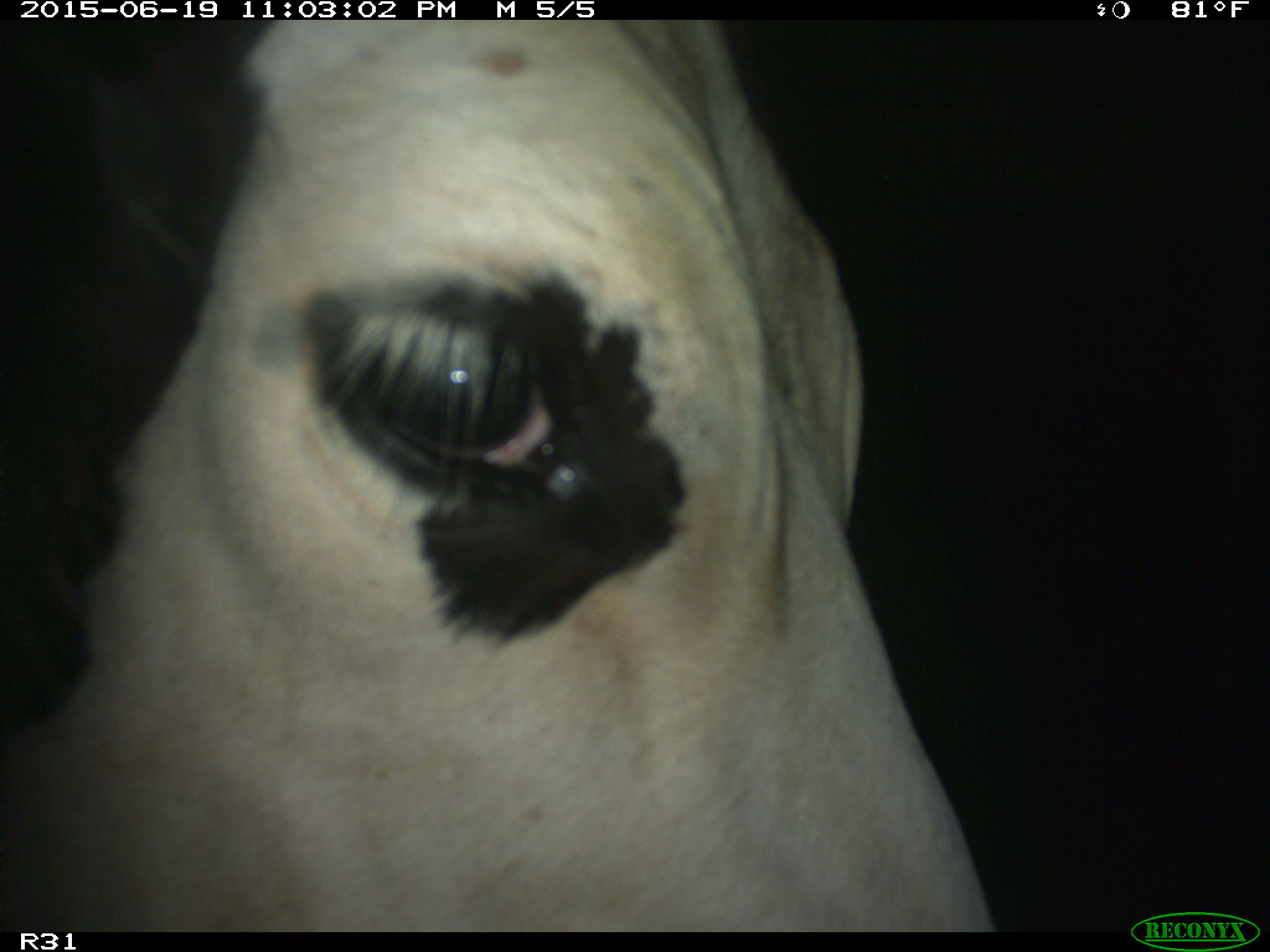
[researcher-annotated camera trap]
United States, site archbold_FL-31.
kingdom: Animalia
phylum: Chordata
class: Mammalia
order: Artiodactyla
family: Bovidae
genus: Bos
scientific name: Bos taurus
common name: domestic cow